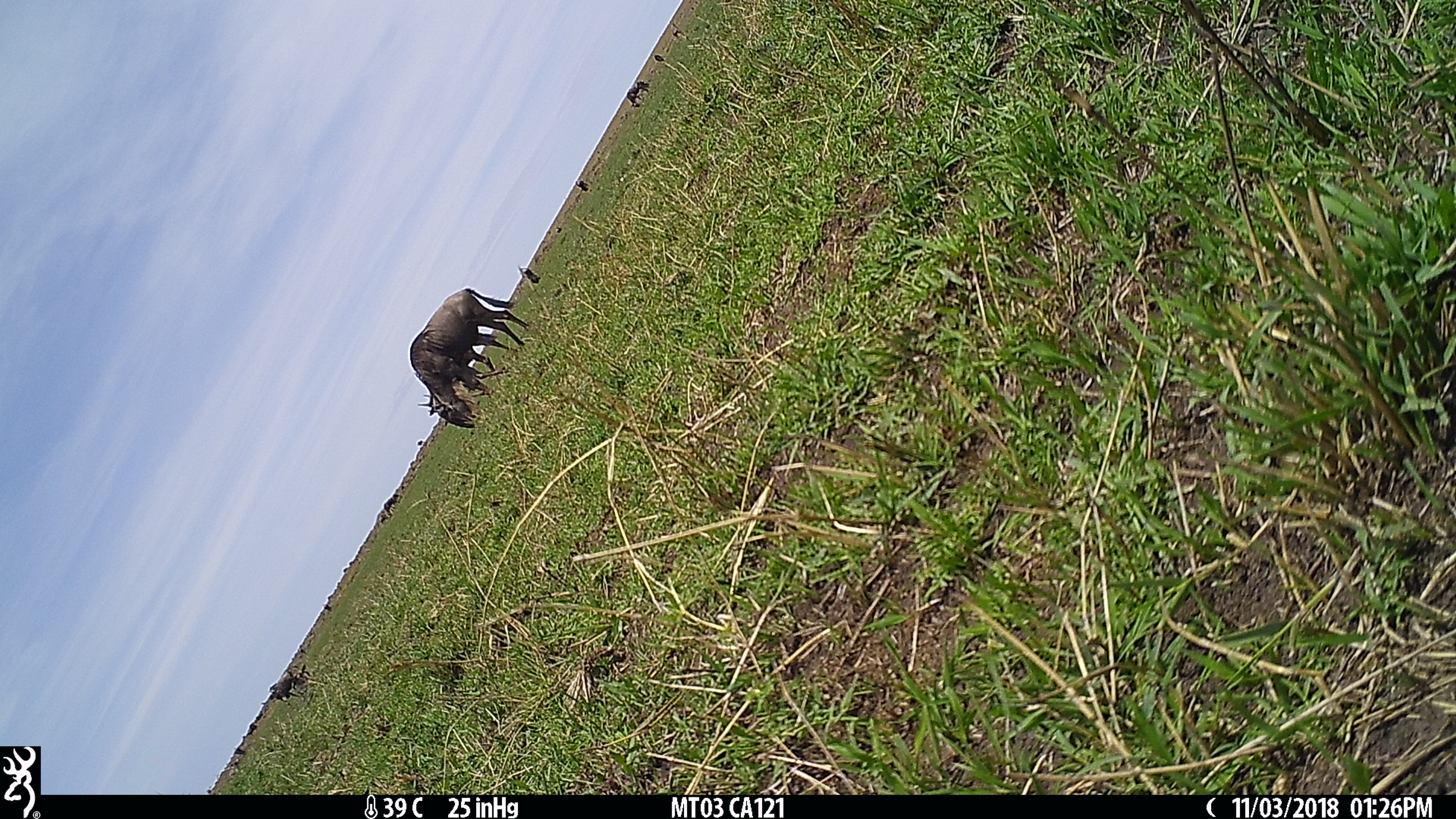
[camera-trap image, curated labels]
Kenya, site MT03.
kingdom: Animalia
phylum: Chordata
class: Mammalia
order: Artiodactyla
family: Bovidae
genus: Connochaetes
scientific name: Connochaetes taurinus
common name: blue wildebeest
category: wildebeest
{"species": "wildebeest (blue wildebeest) (Connochaetes taurinus)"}